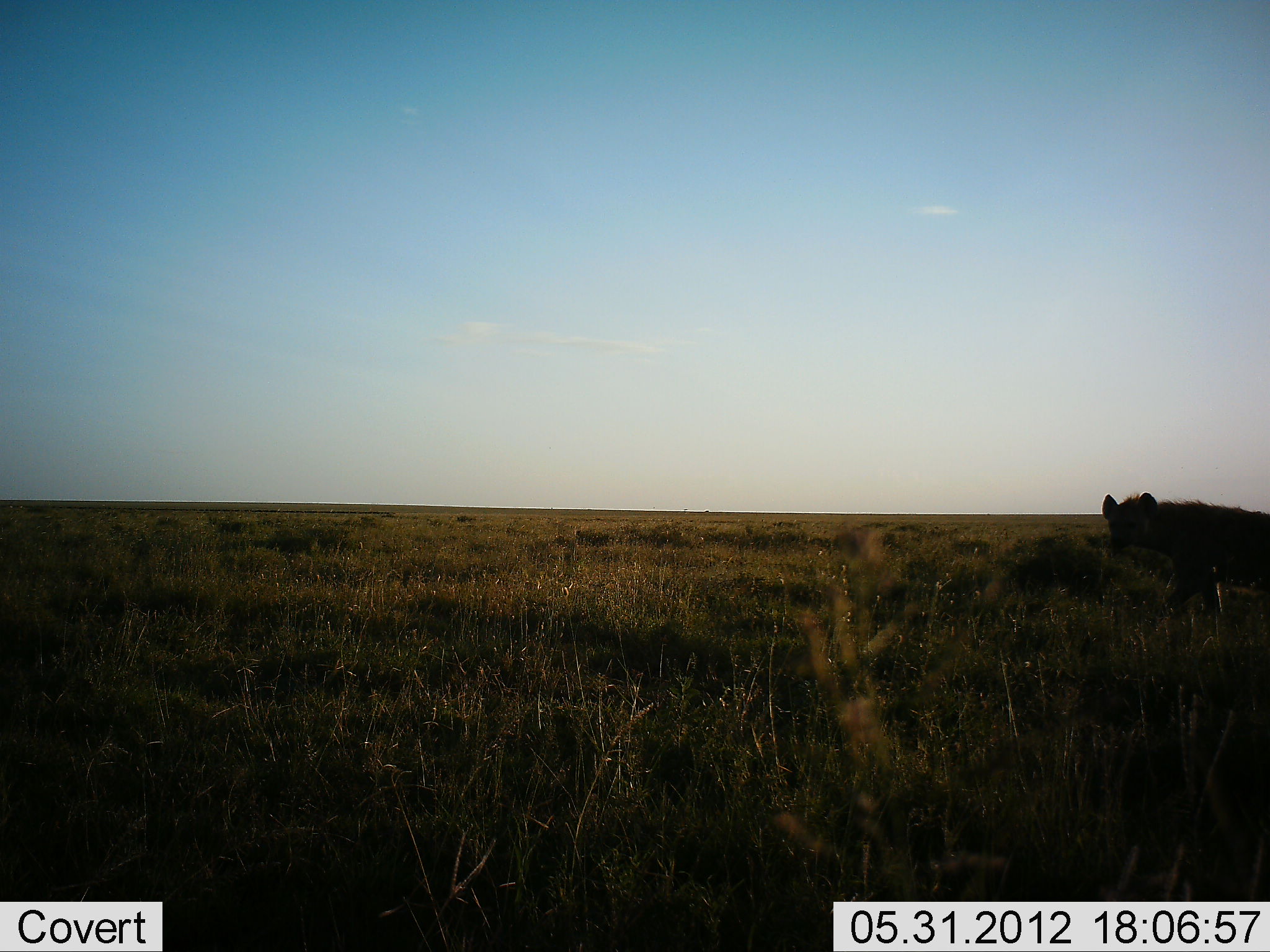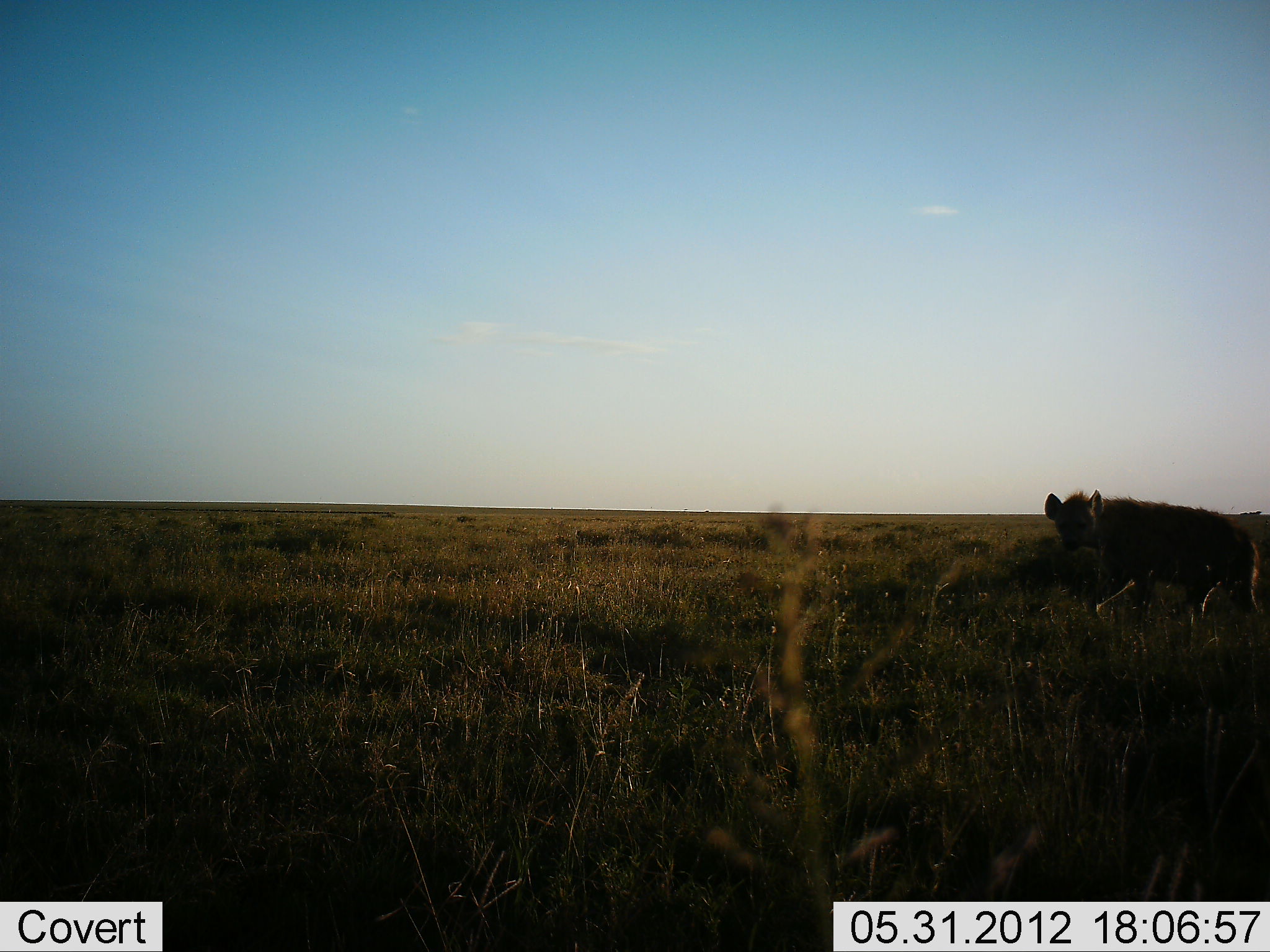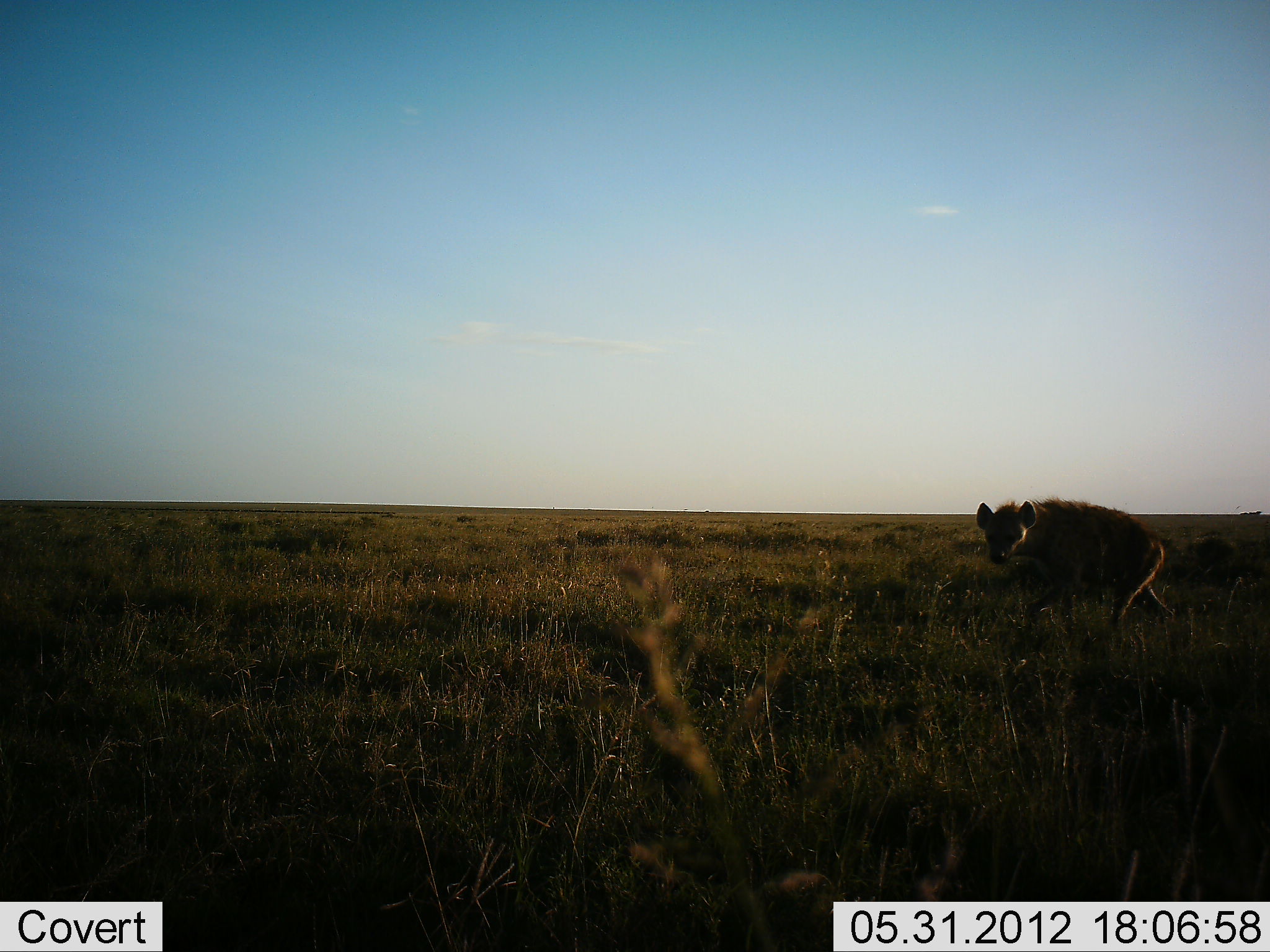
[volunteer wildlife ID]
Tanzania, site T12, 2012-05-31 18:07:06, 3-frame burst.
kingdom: Animalia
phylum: Chordata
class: Mammalia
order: Carnivora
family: Hyaenidae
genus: Crocuta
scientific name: Crocuta crocuta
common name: spotted hyena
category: hyenaspotted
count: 1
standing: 10%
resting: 0%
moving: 90%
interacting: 0%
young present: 0%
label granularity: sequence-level